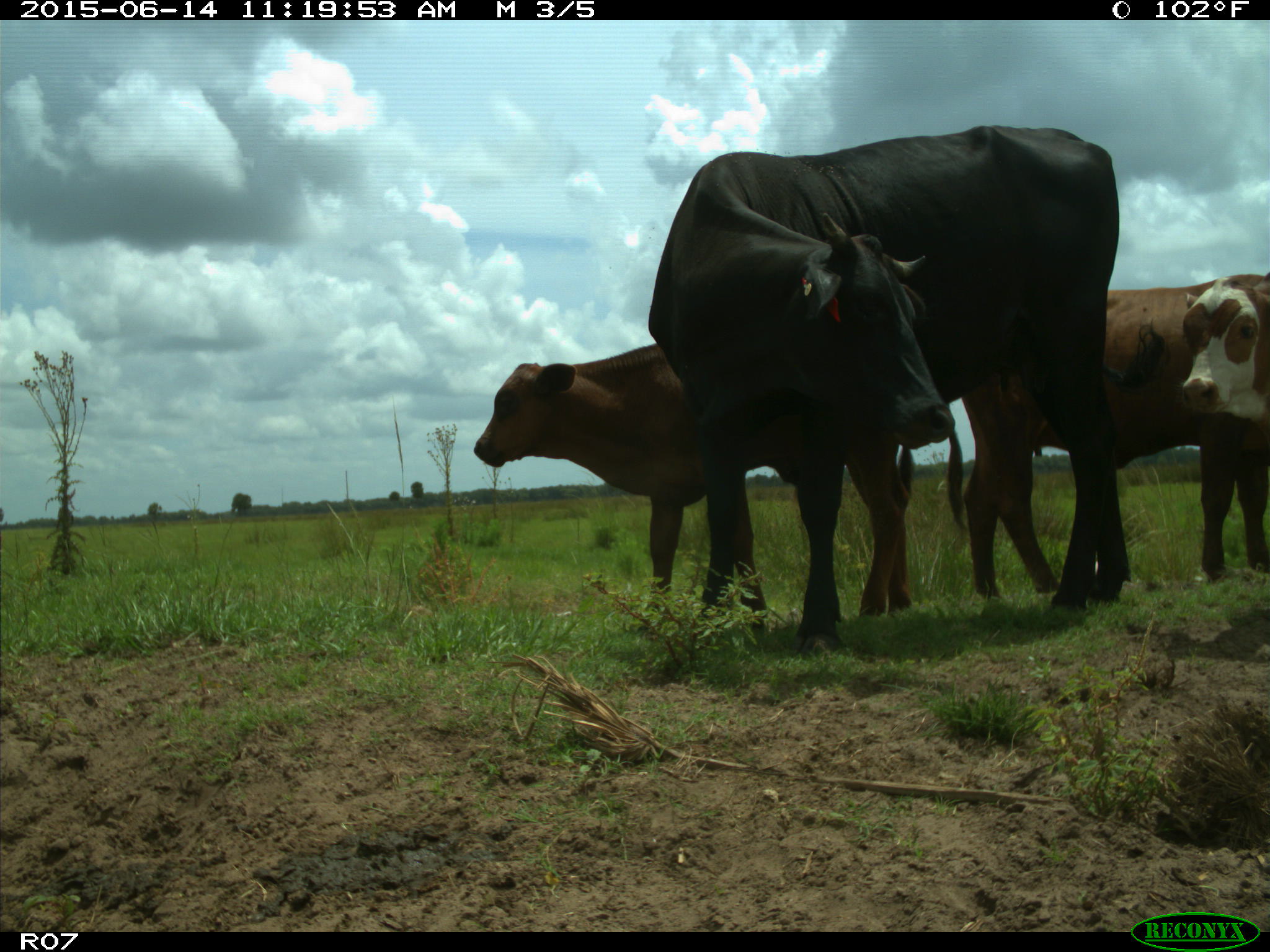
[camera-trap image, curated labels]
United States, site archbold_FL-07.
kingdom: Animalia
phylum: Chordata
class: Mammalia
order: Artiodactyla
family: Bovidae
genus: Bos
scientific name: Bos taurus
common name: domestic cow